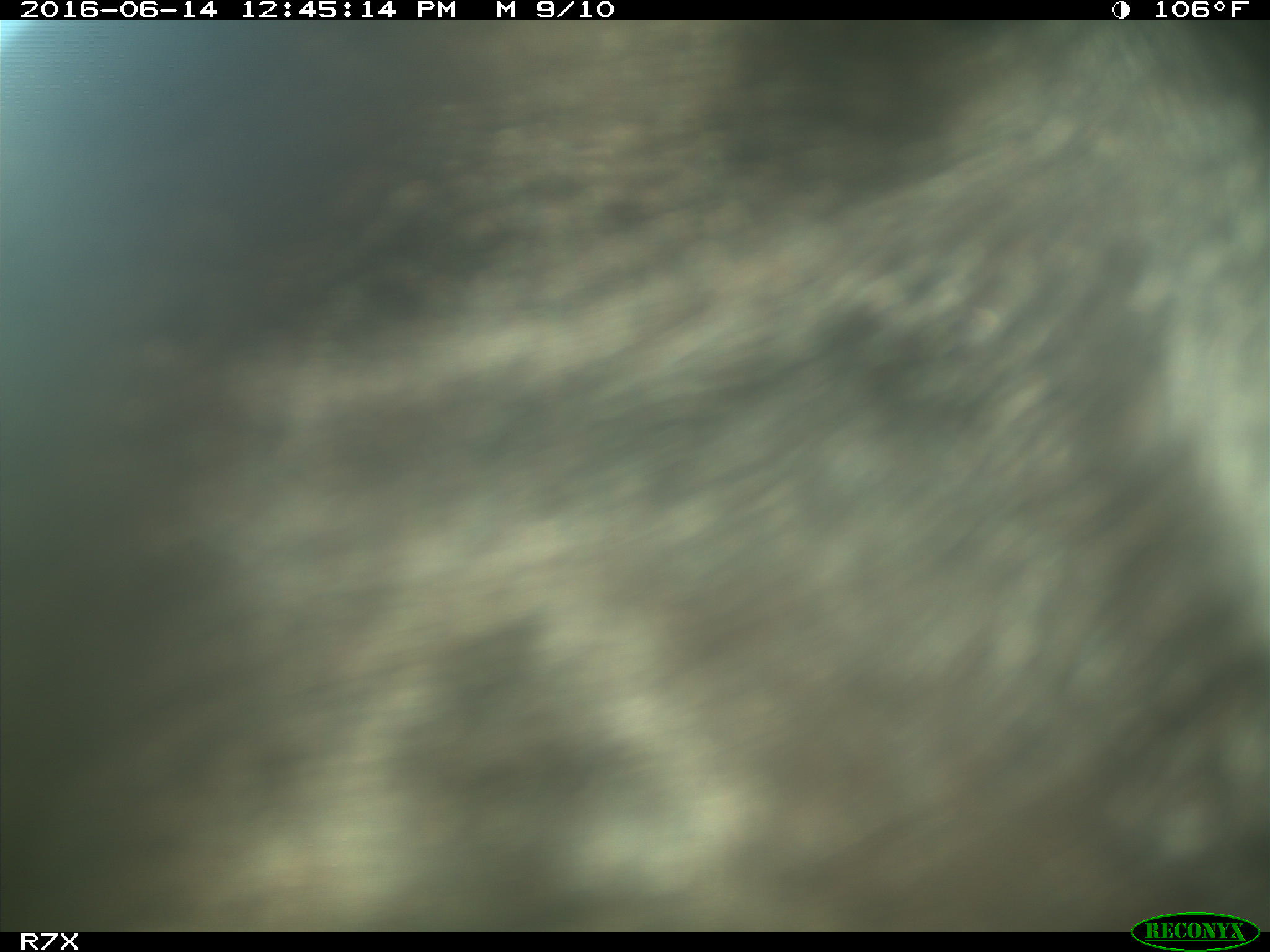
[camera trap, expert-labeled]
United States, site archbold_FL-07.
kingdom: Animalia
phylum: Chordata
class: Mammalia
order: Artiodactyla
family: Bovidae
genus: Bos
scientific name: Bos taurus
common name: domestic cow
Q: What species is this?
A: Bos taurus (domestic cow).